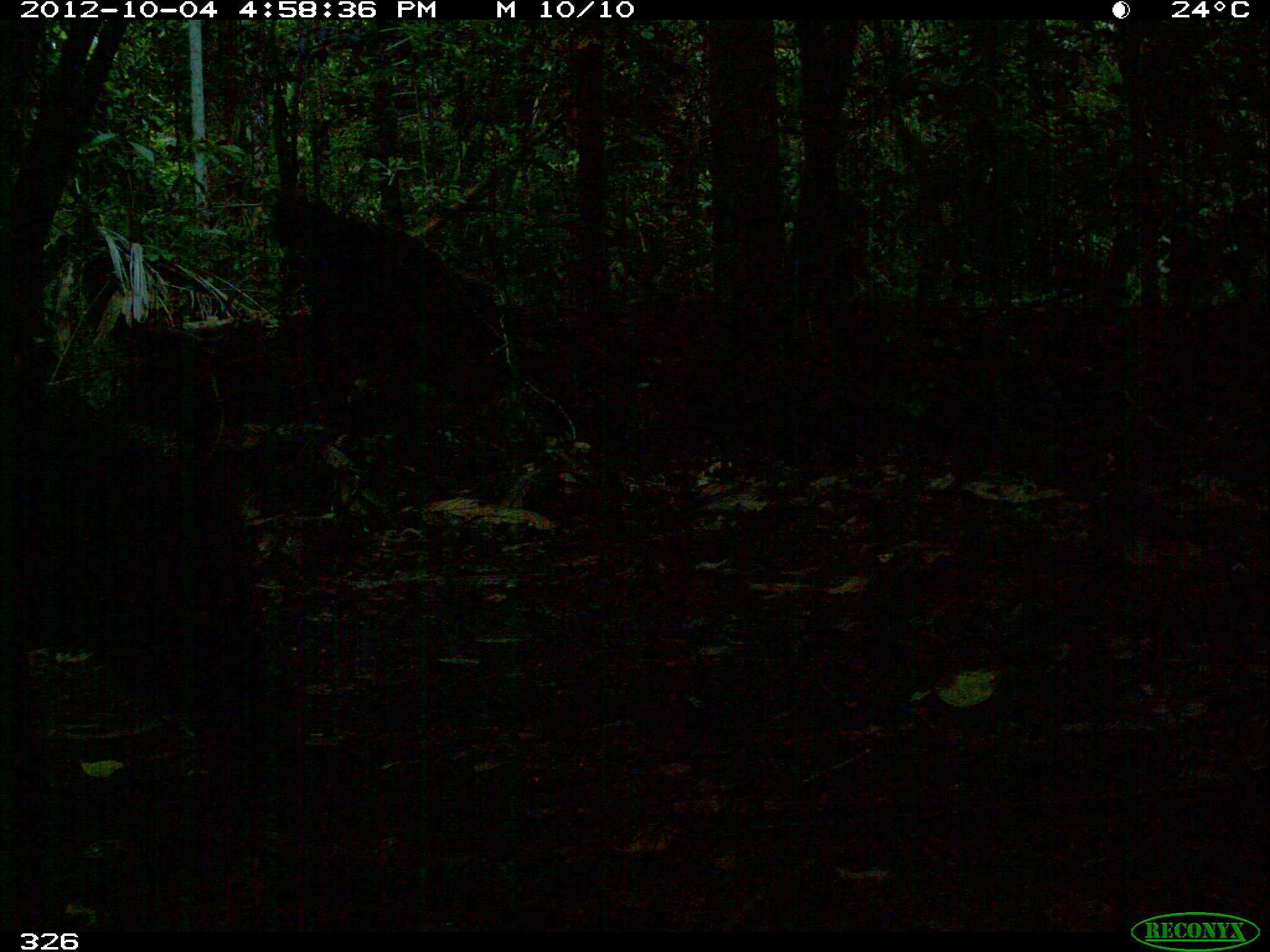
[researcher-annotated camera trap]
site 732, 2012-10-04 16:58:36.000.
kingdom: Animalia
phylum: Chordata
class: Mammalia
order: Artiodactyla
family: Tayassuidae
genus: Tayassu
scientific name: Tayassu pecari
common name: white-lipped peccary